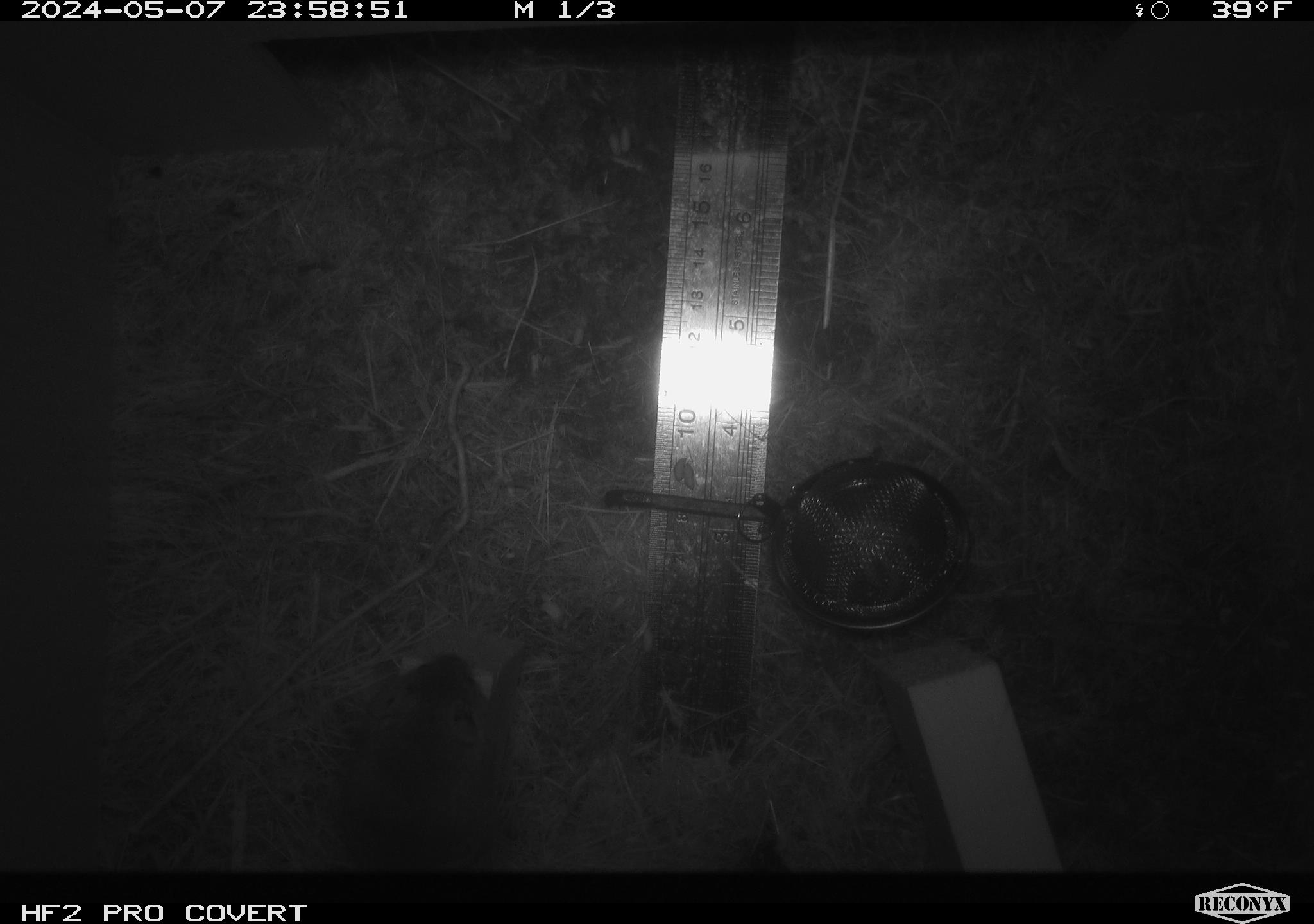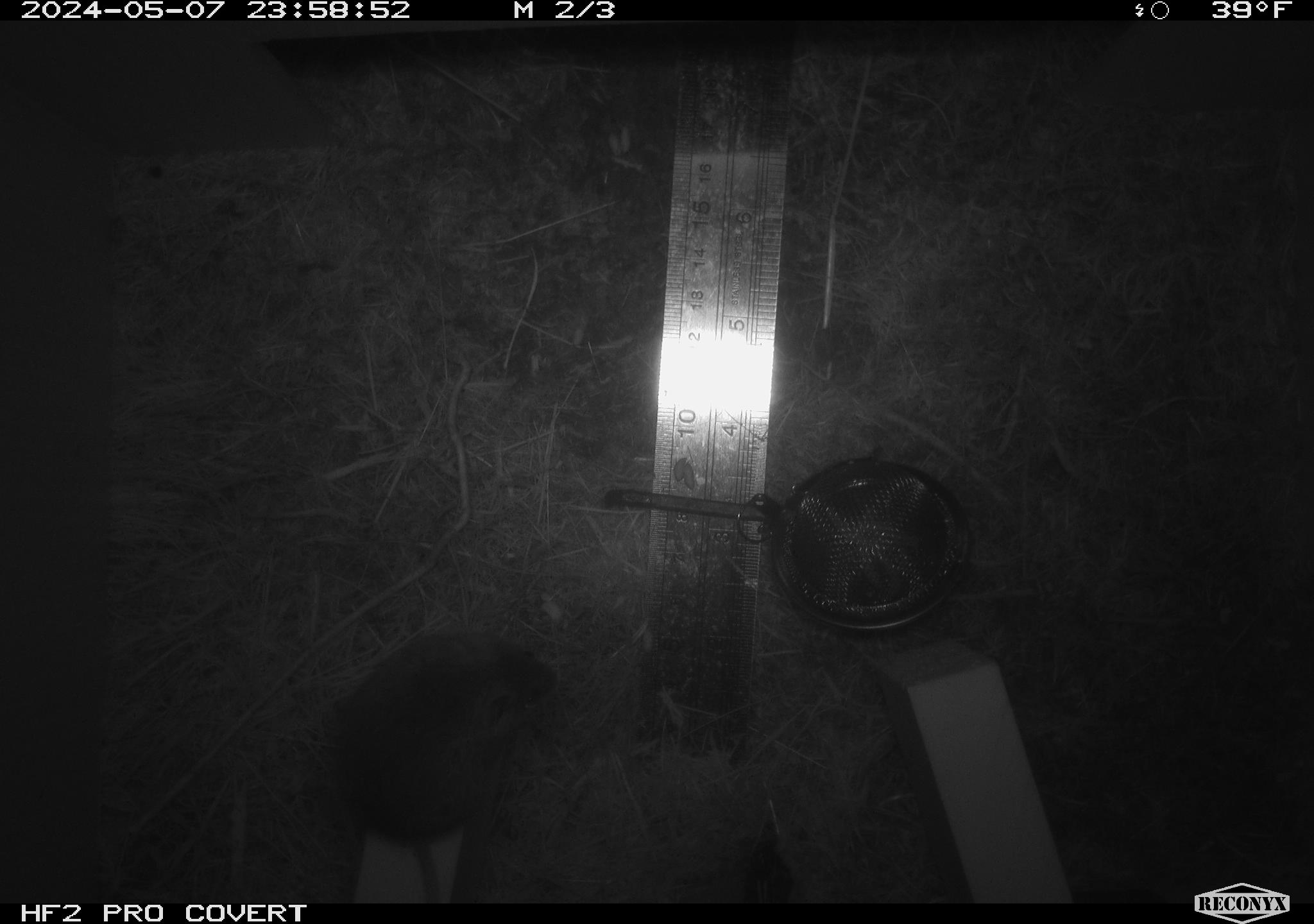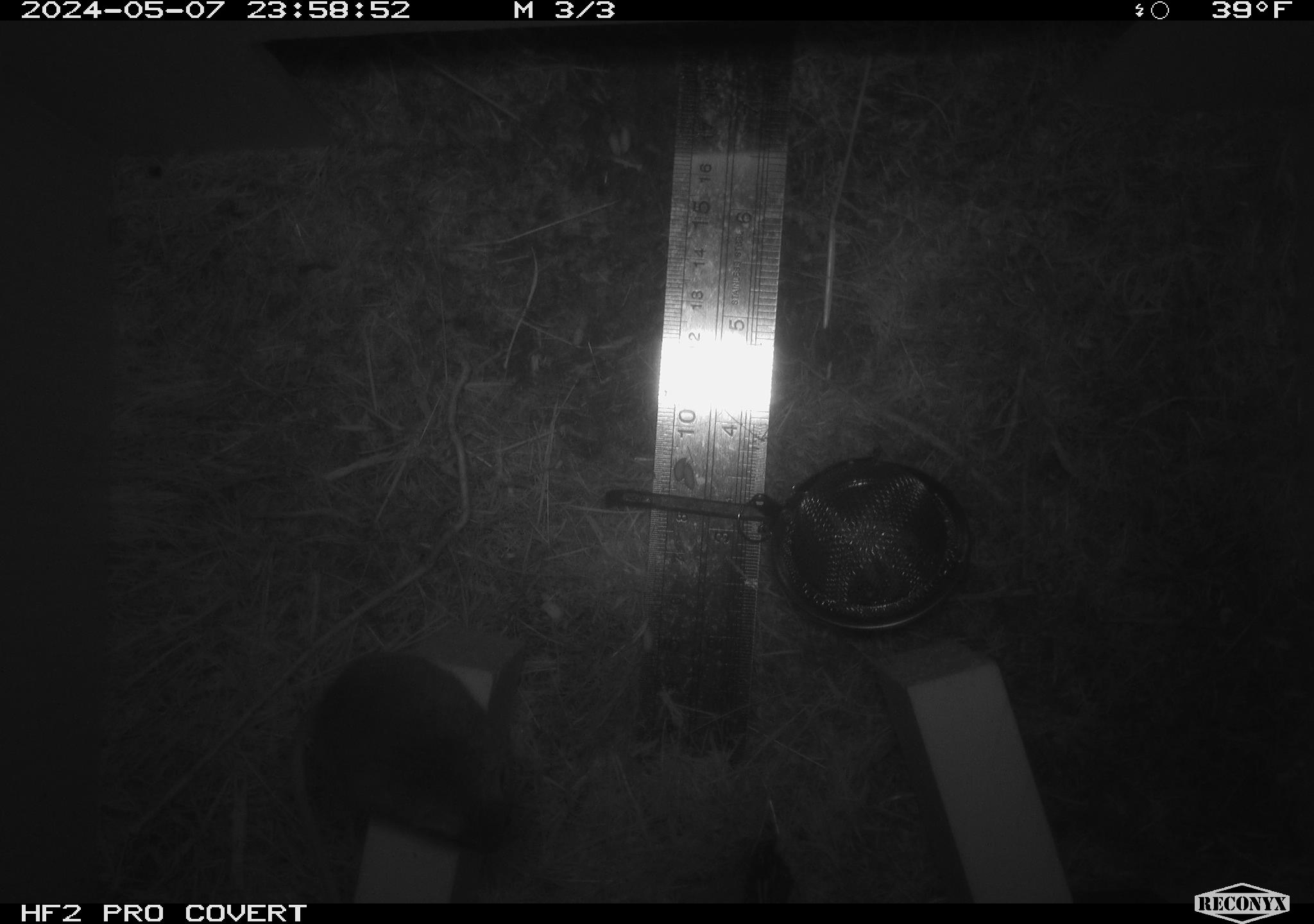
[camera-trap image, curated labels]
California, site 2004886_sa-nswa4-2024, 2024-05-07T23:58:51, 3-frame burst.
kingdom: Animalia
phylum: Chordata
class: Mammalia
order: Rodentia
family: Cricetidae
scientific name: Arvicolinae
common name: voles, lemmings, and muskrats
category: arvicolinae subfamily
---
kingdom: Animalia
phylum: Arthropoda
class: Malacostraca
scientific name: Malacostraca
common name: amphipods, crabs, isopods, krill, lobsters and shrimps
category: malacostracan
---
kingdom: Animalia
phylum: Chordata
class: Mammalia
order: Rodentia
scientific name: Rodentia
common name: mouse species